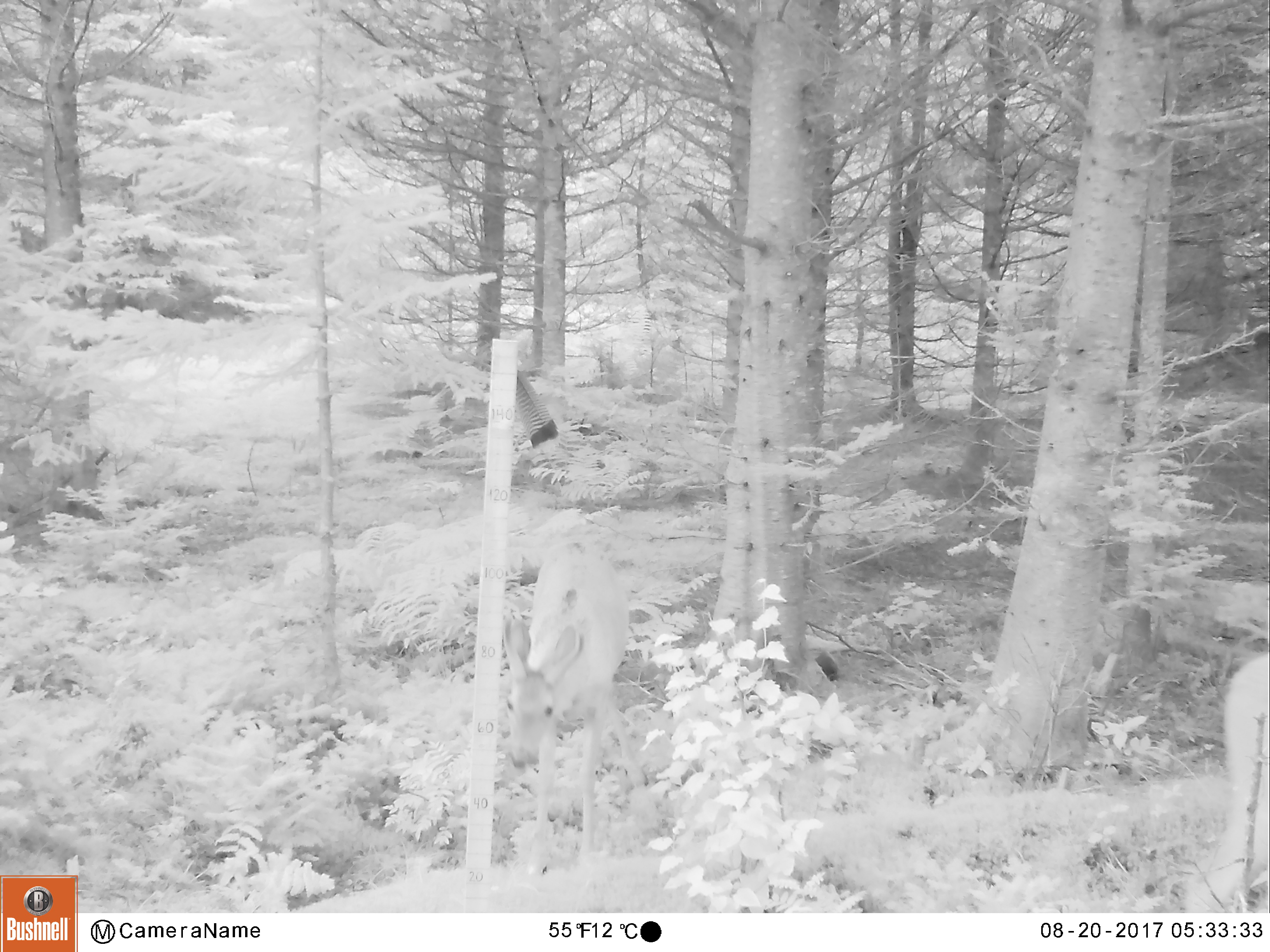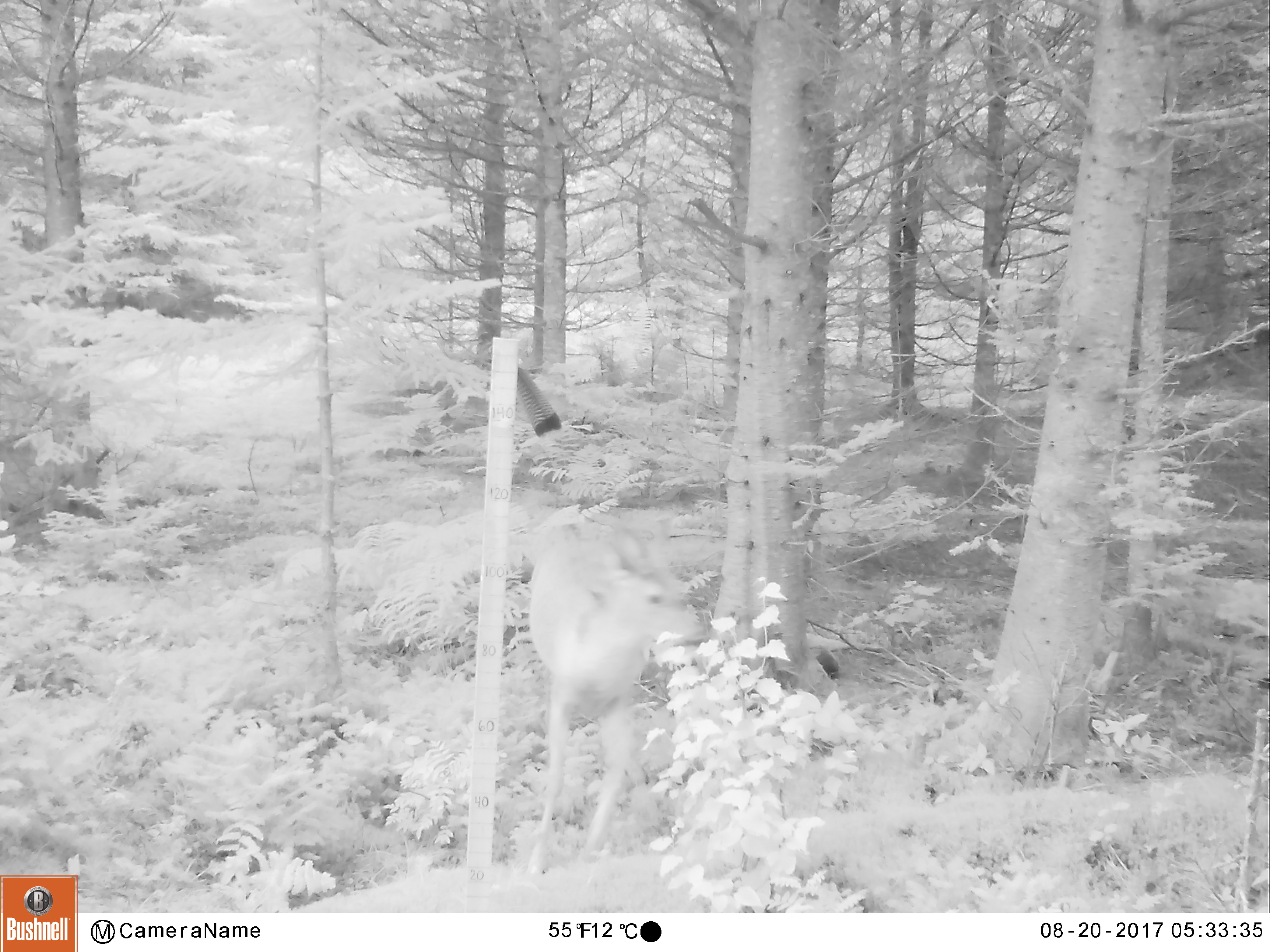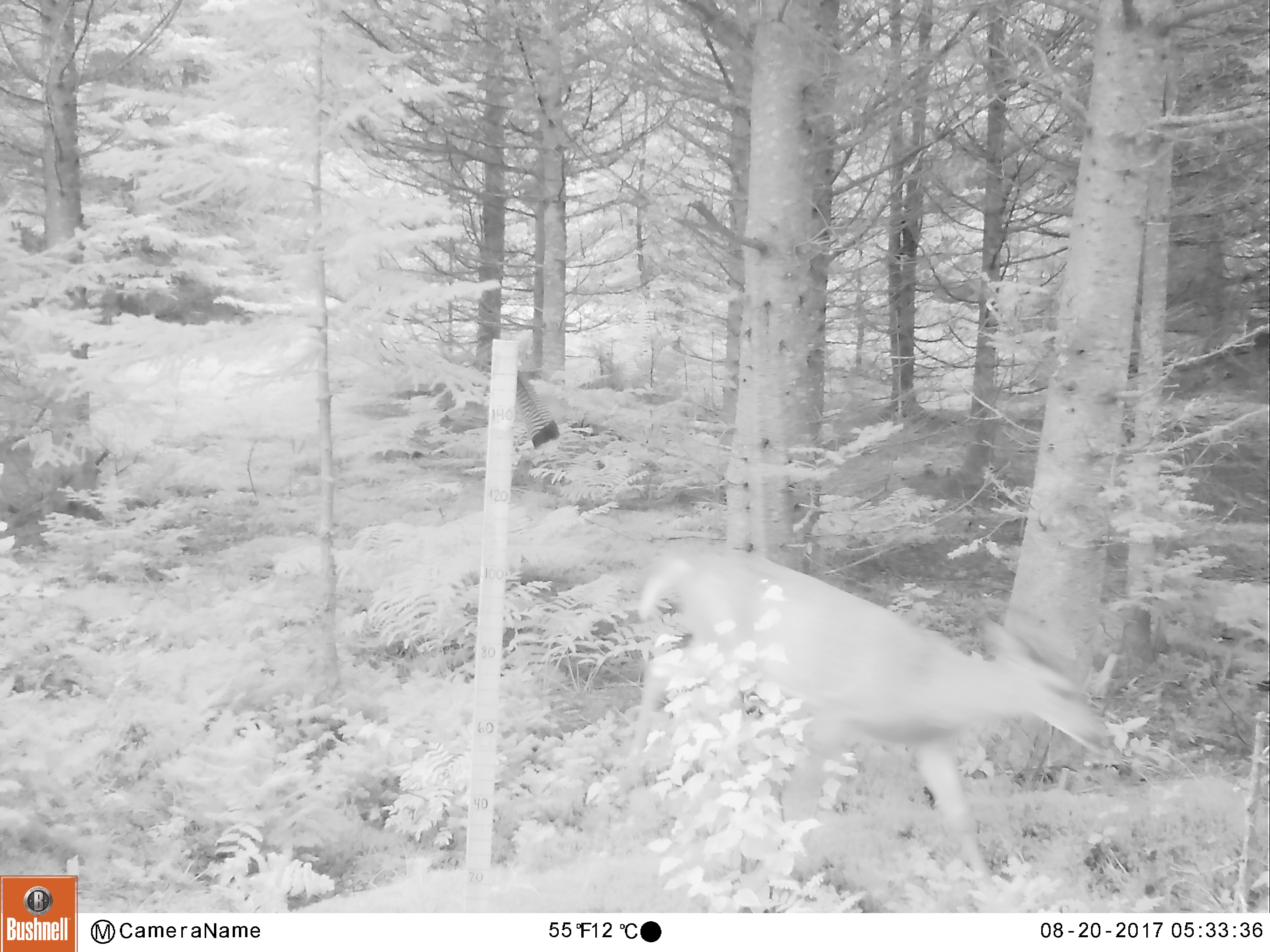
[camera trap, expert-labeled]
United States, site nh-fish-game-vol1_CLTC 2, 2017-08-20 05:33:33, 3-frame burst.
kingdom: Animalia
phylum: Chordata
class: Mammalia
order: Artiodactyla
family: Cervidae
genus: Odocoileus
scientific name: Odocoileus virginianus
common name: white-tailed deer